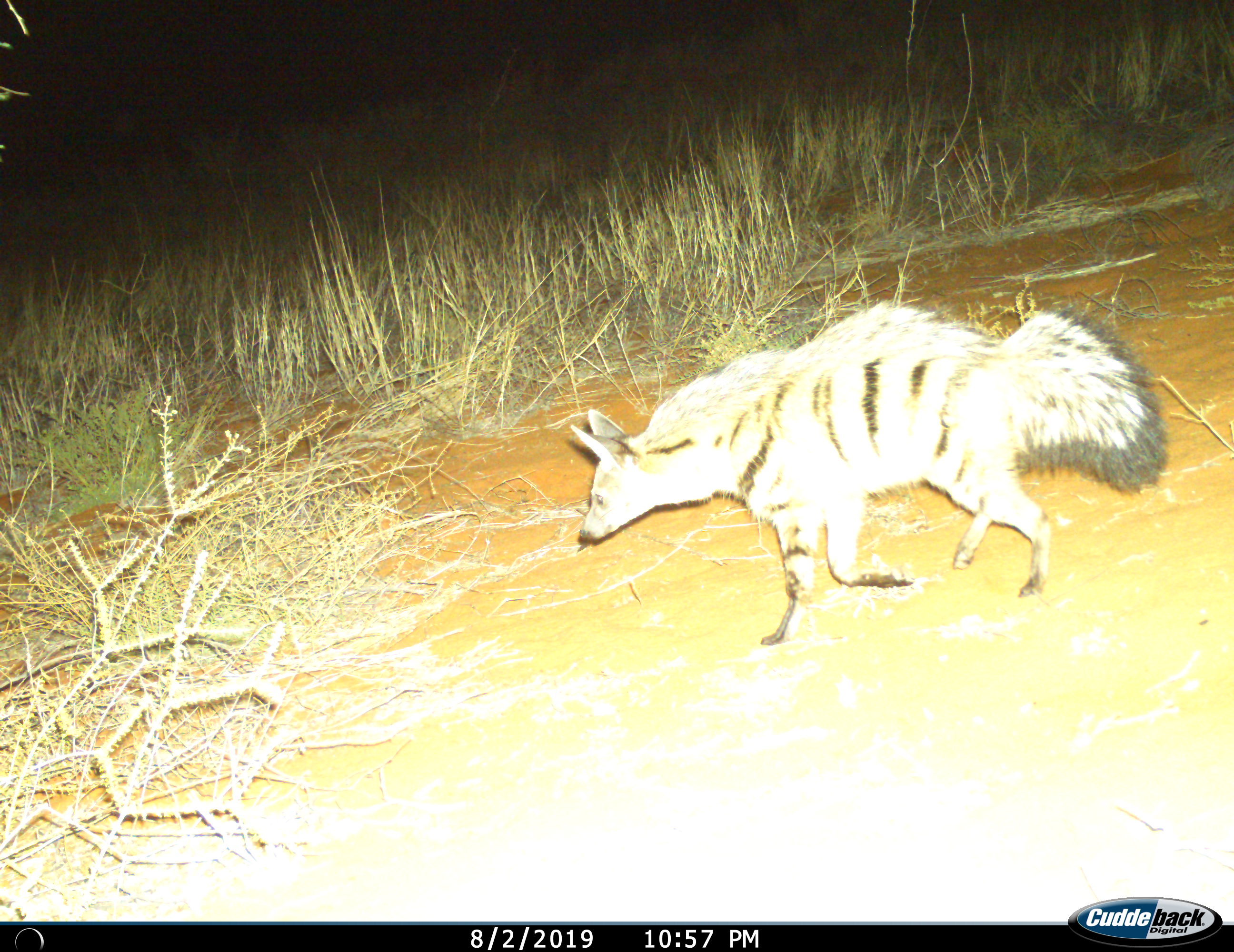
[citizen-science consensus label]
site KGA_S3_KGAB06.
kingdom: Animalia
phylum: Chordata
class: Mammalia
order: Carnivora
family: Hyaenidae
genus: Proteles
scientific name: Proteles cristatus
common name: aardwolf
Aardwolf (Proteles cristatus), count 1. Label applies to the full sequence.